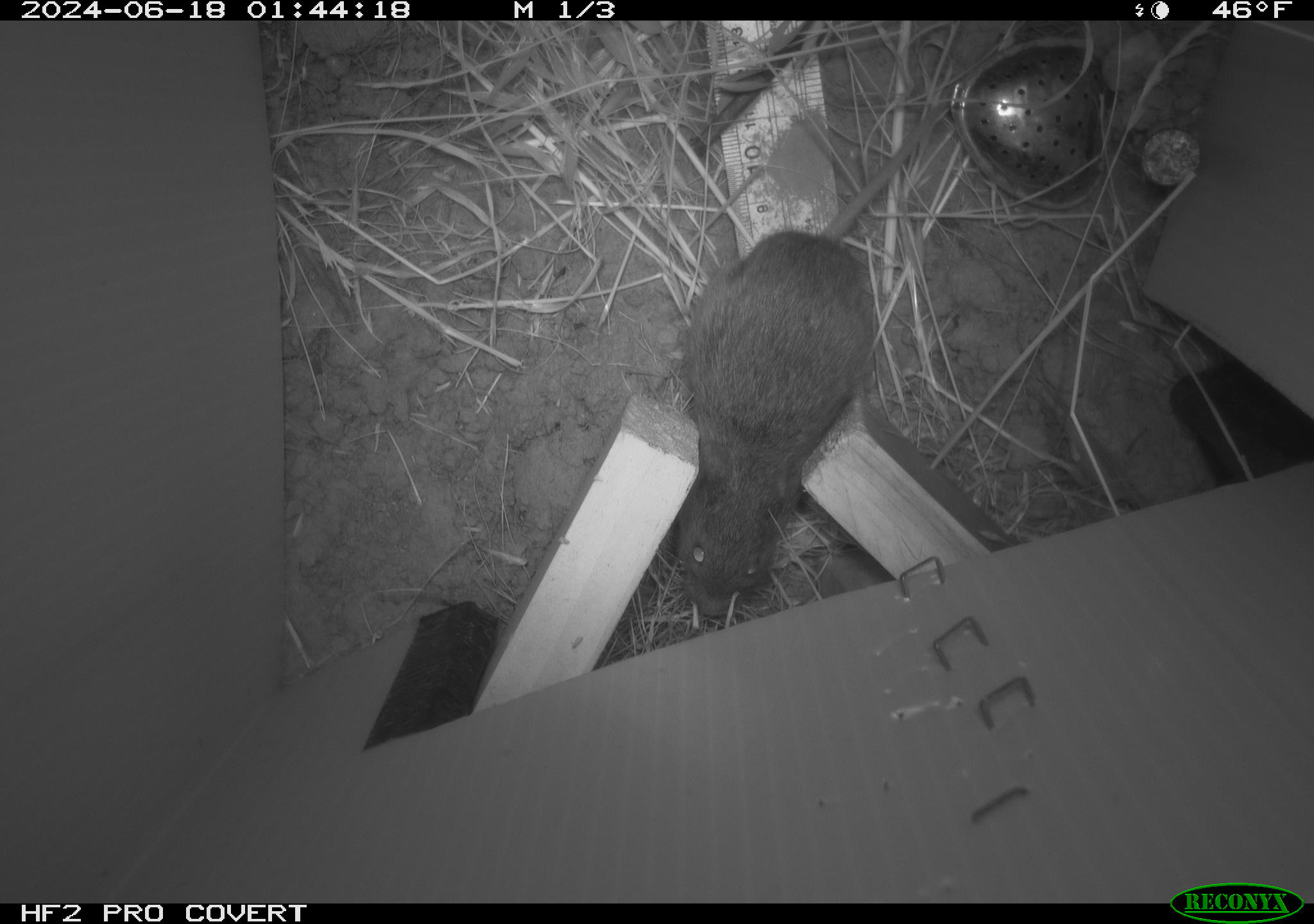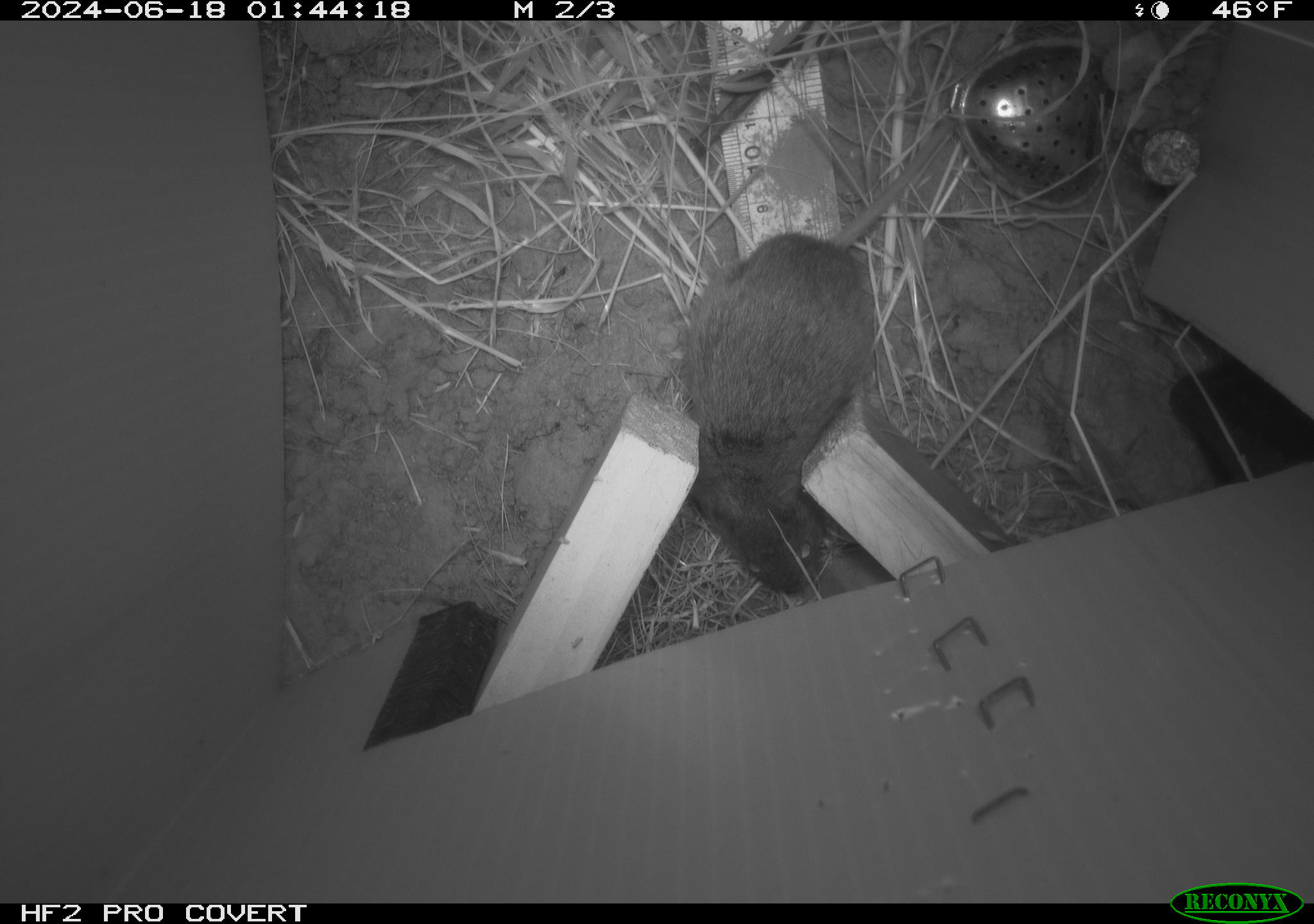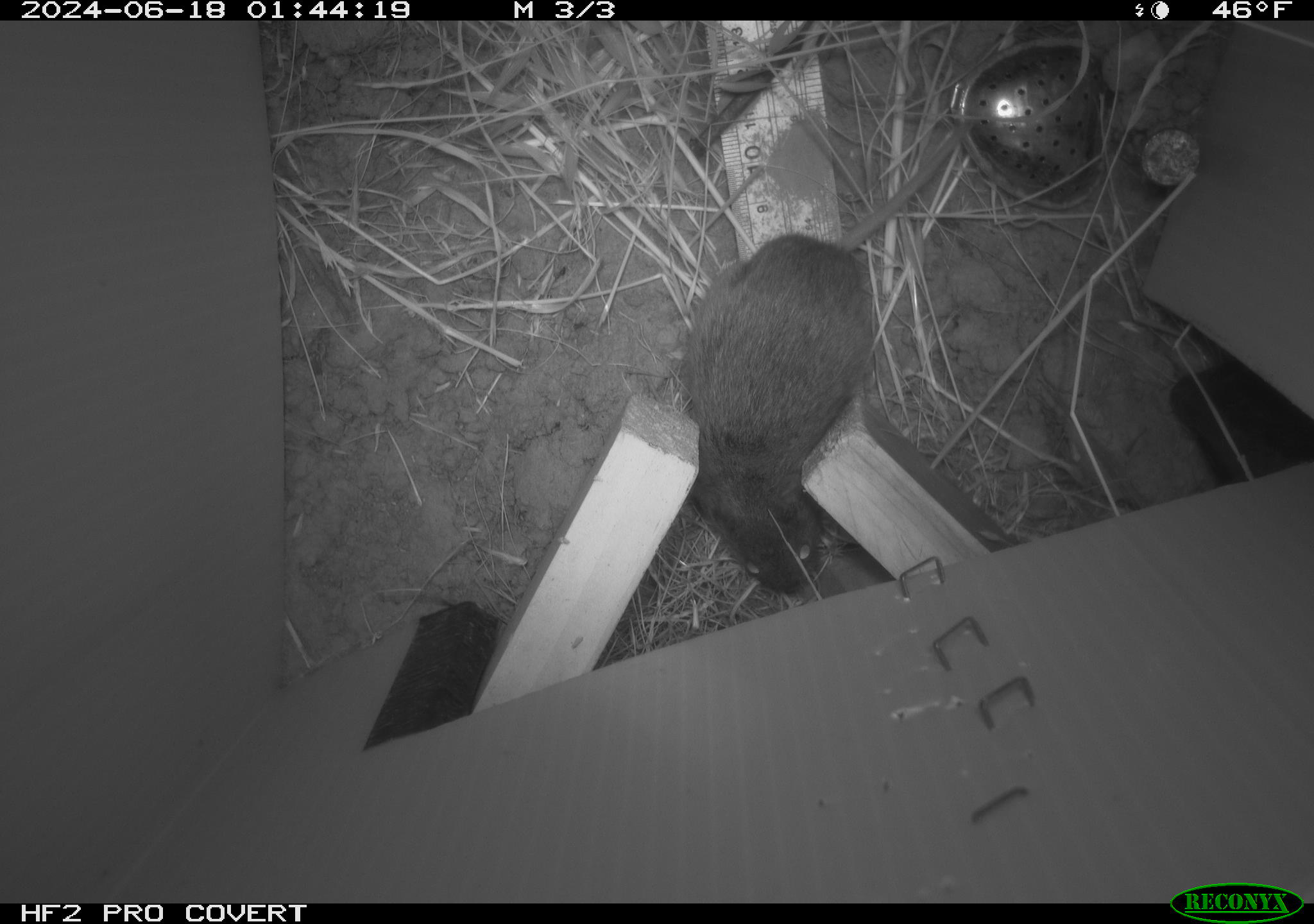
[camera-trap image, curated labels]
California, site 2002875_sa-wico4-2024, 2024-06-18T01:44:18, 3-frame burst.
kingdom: Animalia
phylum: Chordata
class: Mammalia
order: Rodentia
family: Cricetidae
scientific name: Arvicolinae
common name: voles, lemmings, and muskrats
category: arvicolinae subfamily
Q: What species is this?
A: Arvicolinae subfamily (voles, lemmings, and muskrats) (Arvicolinae).